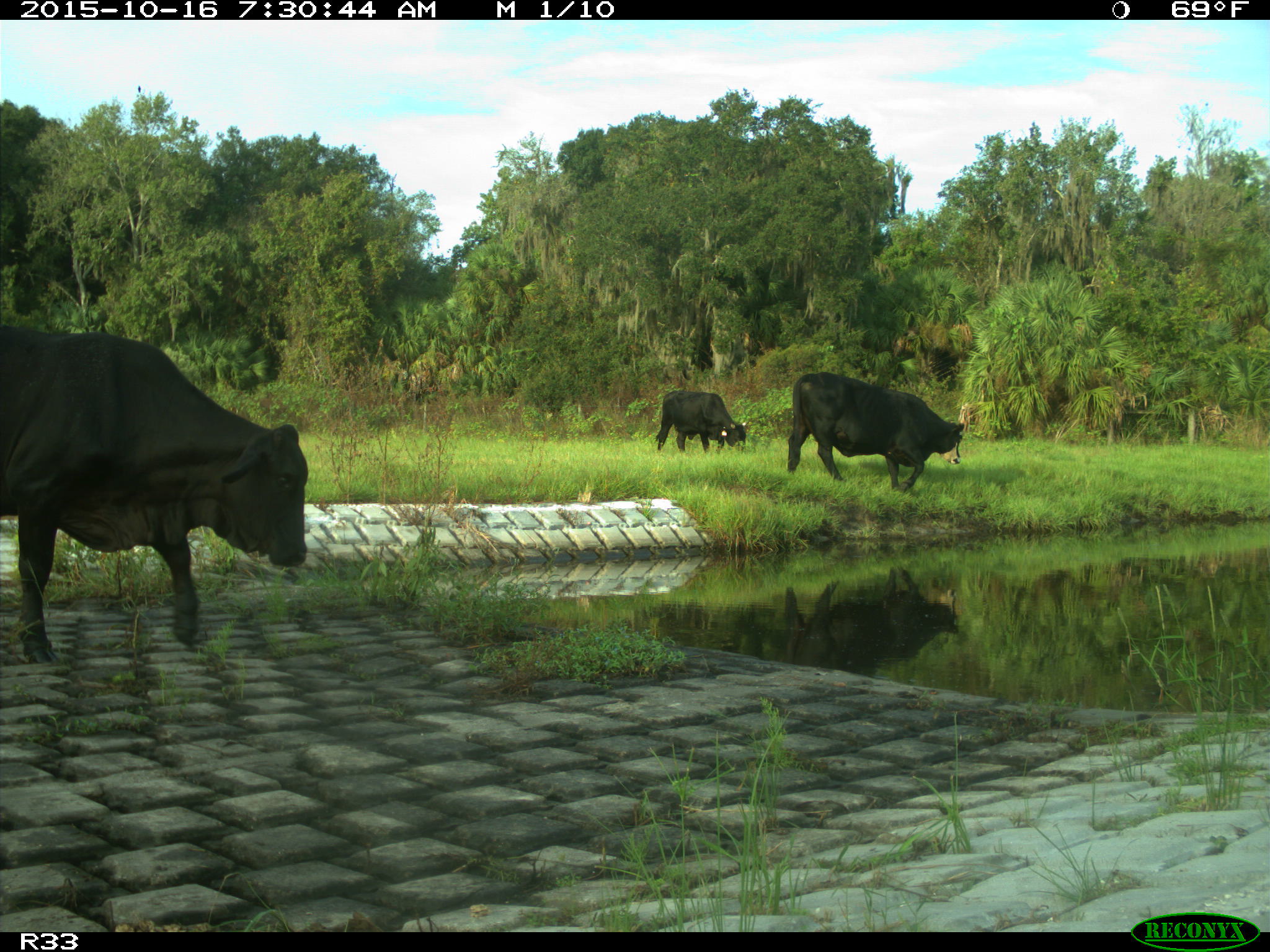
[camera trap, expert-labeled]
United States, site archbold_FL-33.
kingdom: Animalia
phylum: Chordata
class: Mammalia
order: Artiodactyla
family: Bovidae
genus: Bos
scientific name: Bos taurus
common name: domestic cow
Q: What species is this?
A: Bos taurus (domestic cow).